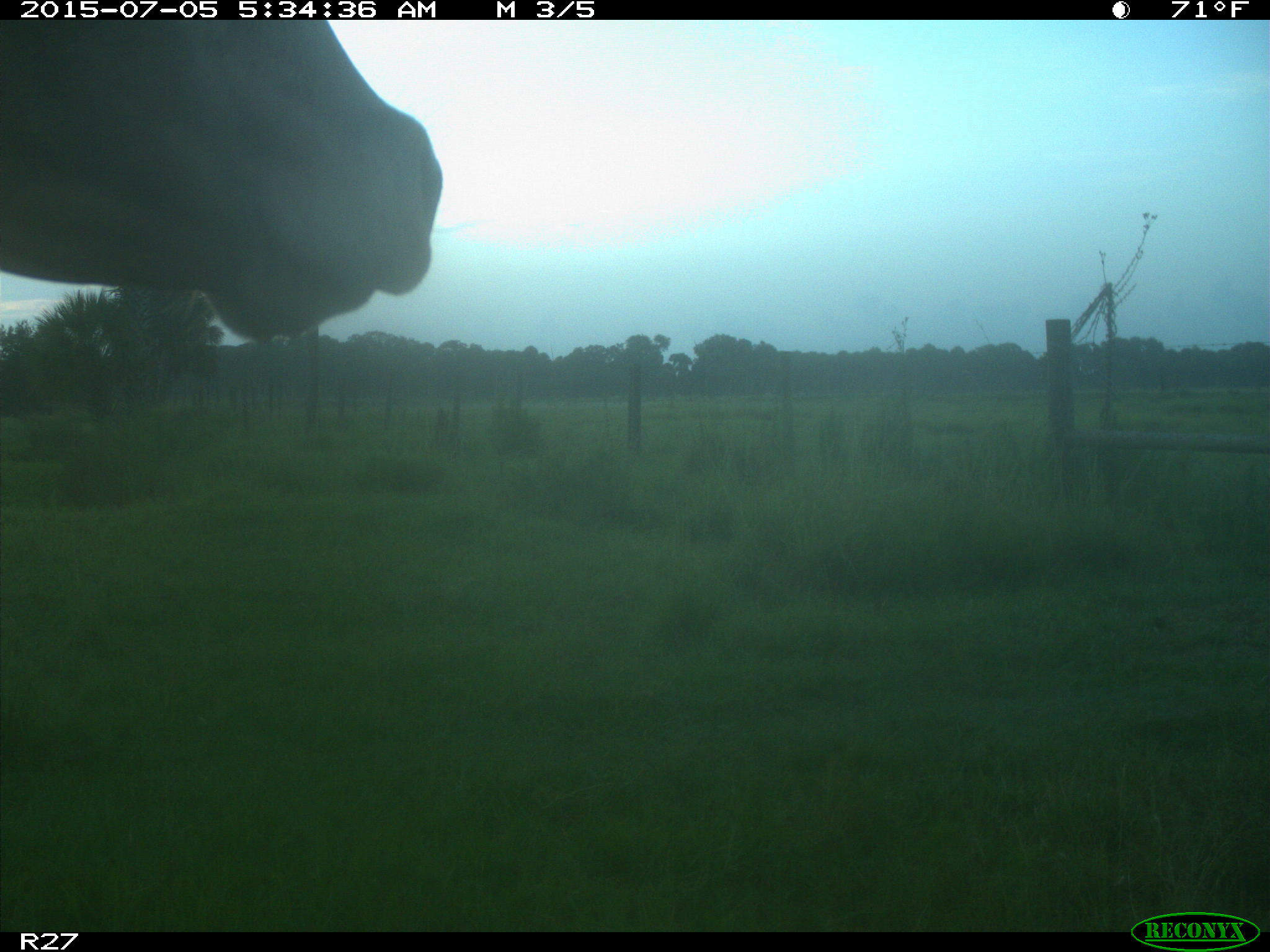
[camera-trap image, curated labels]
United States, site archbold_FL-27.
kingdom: Animalia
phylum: Chordata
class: Mammalia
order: Artiodactyla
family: Bovidae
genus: Bos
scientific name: Bos taurus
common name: domestic cow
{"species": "Bos taurus (domestic cow)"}